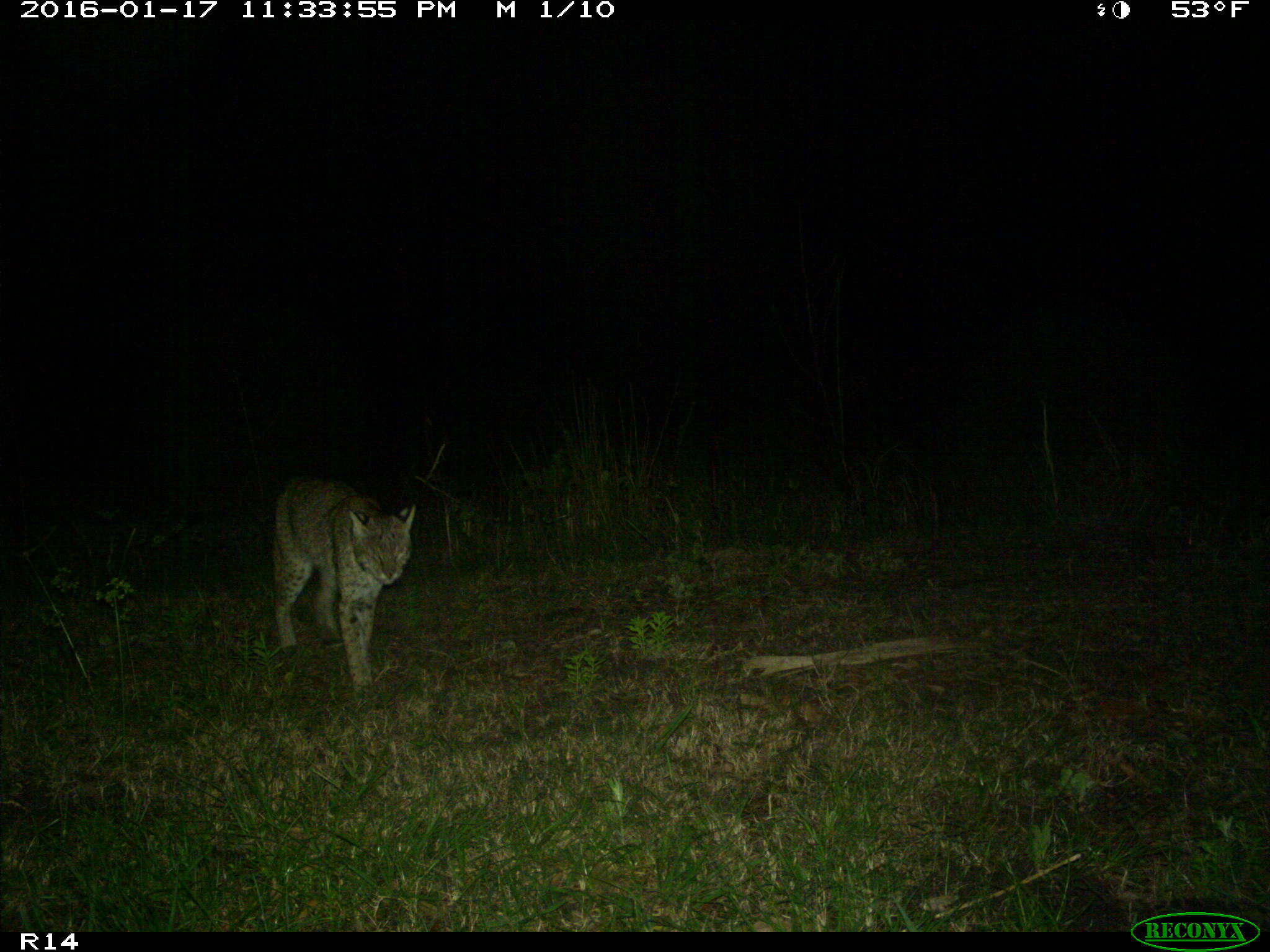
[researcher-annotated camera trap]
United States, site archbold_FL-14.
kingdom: Animalia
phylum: Chordata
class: Mammalia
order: Carnivora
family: Felidae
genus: Lynx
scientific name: Lynx rufus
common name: bobcat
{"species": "Lynx rufus (bobcat)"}